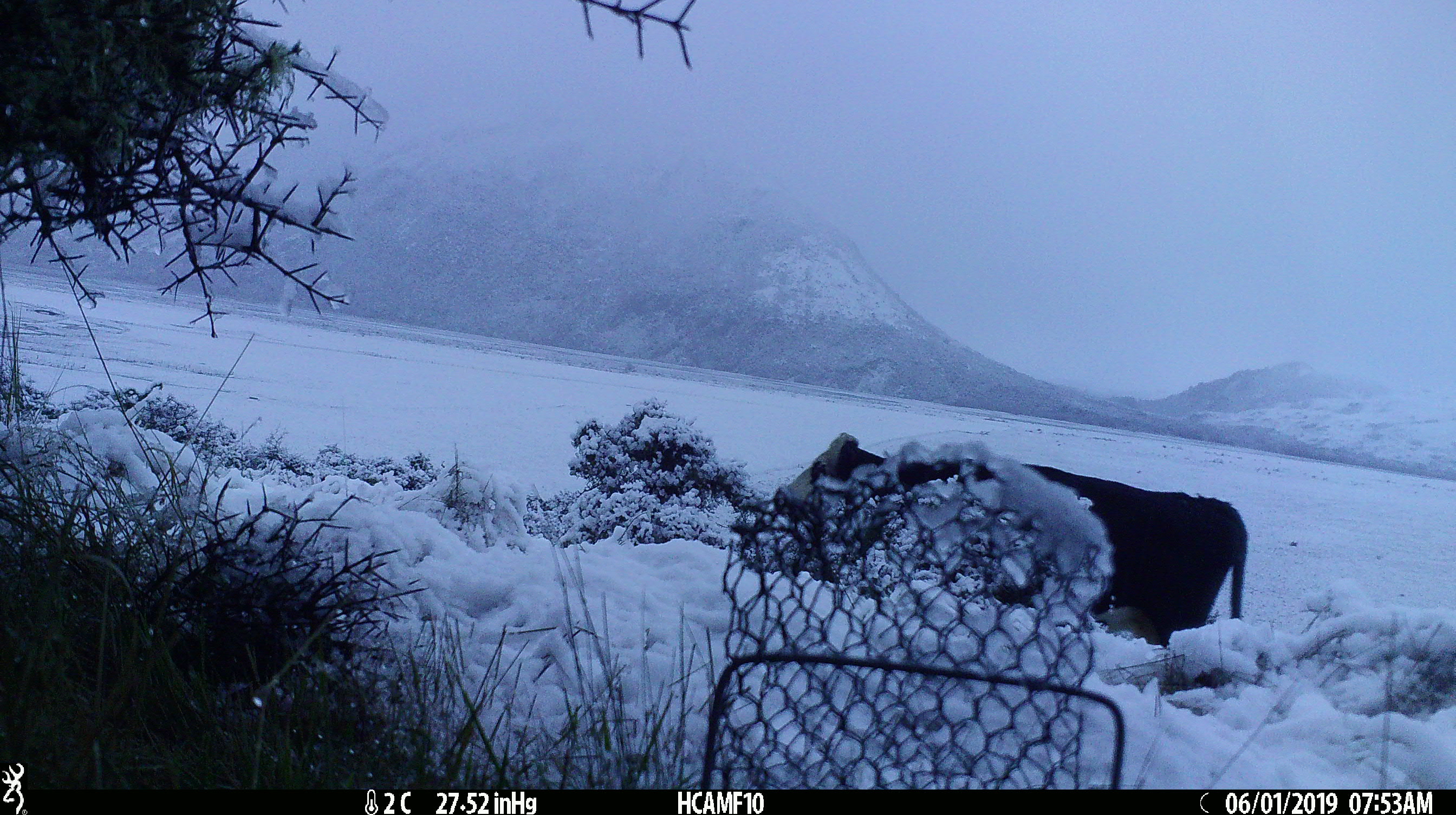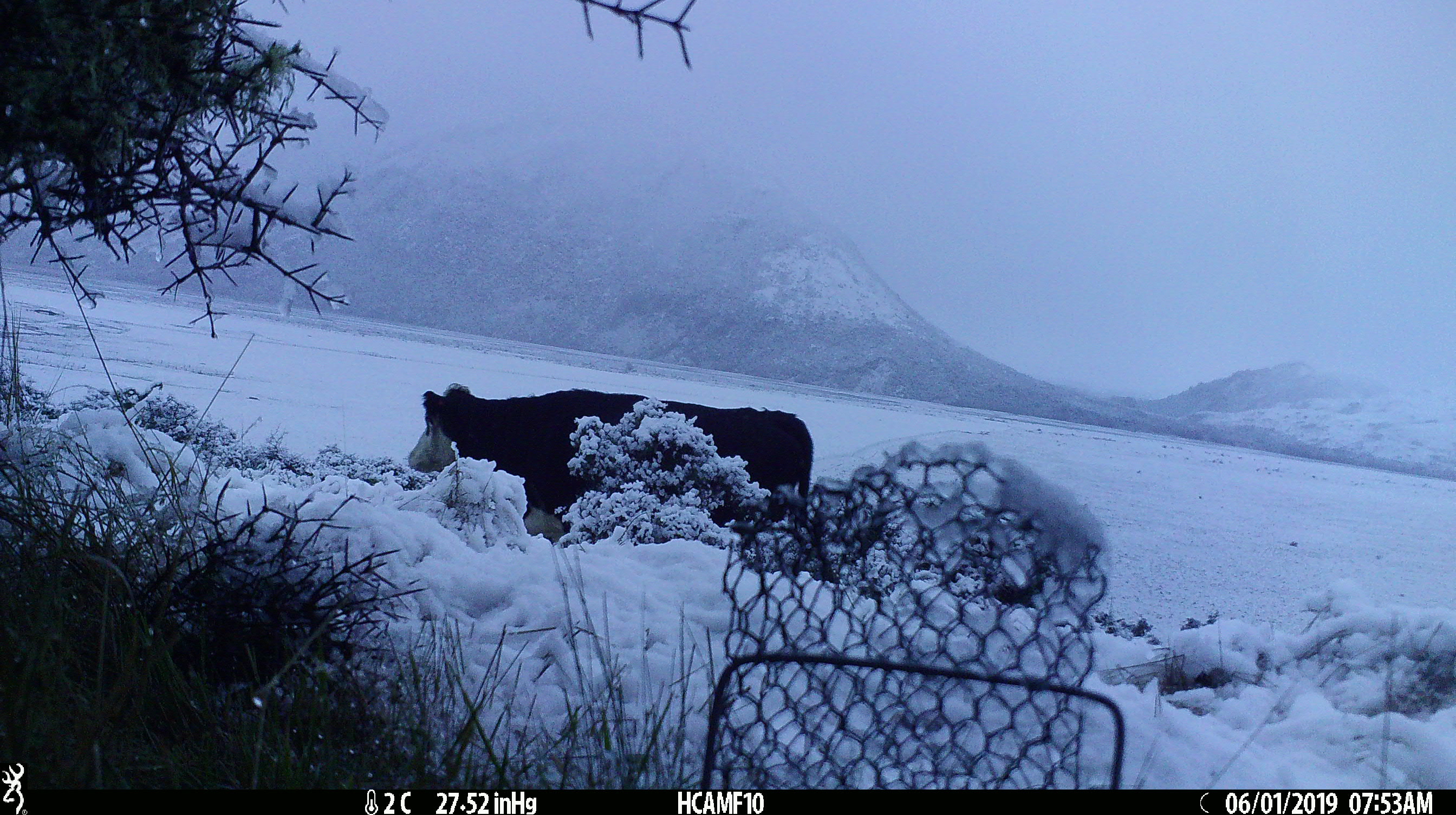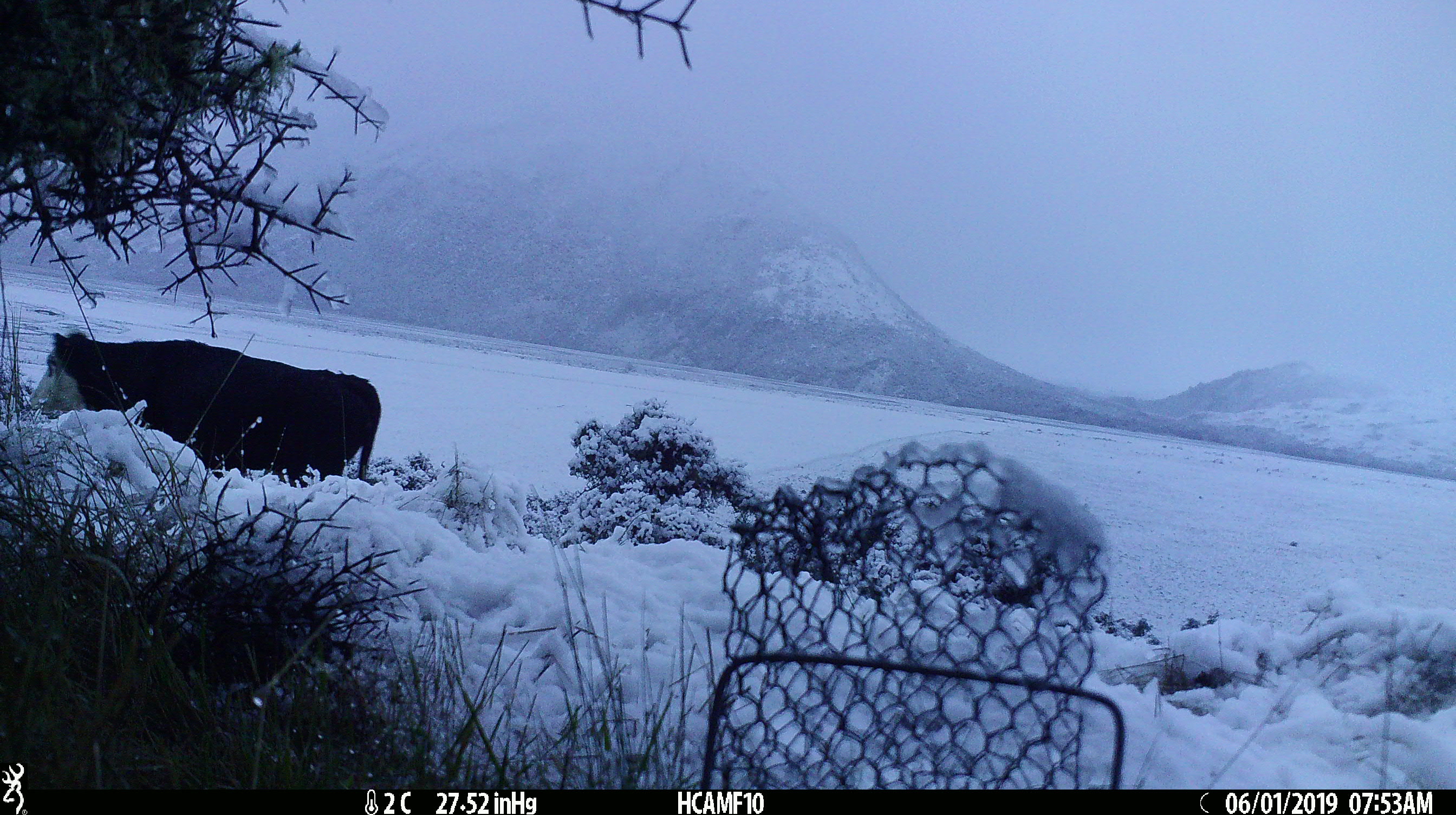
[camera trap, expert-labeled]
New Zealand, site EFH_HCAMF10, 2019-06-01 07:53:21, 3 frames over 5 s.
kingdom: Animalia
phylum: Chordata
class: Mammalia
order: Artiodactyla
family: Bovidae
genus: Bos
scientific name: Bos taurus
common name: domestic cow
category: cow